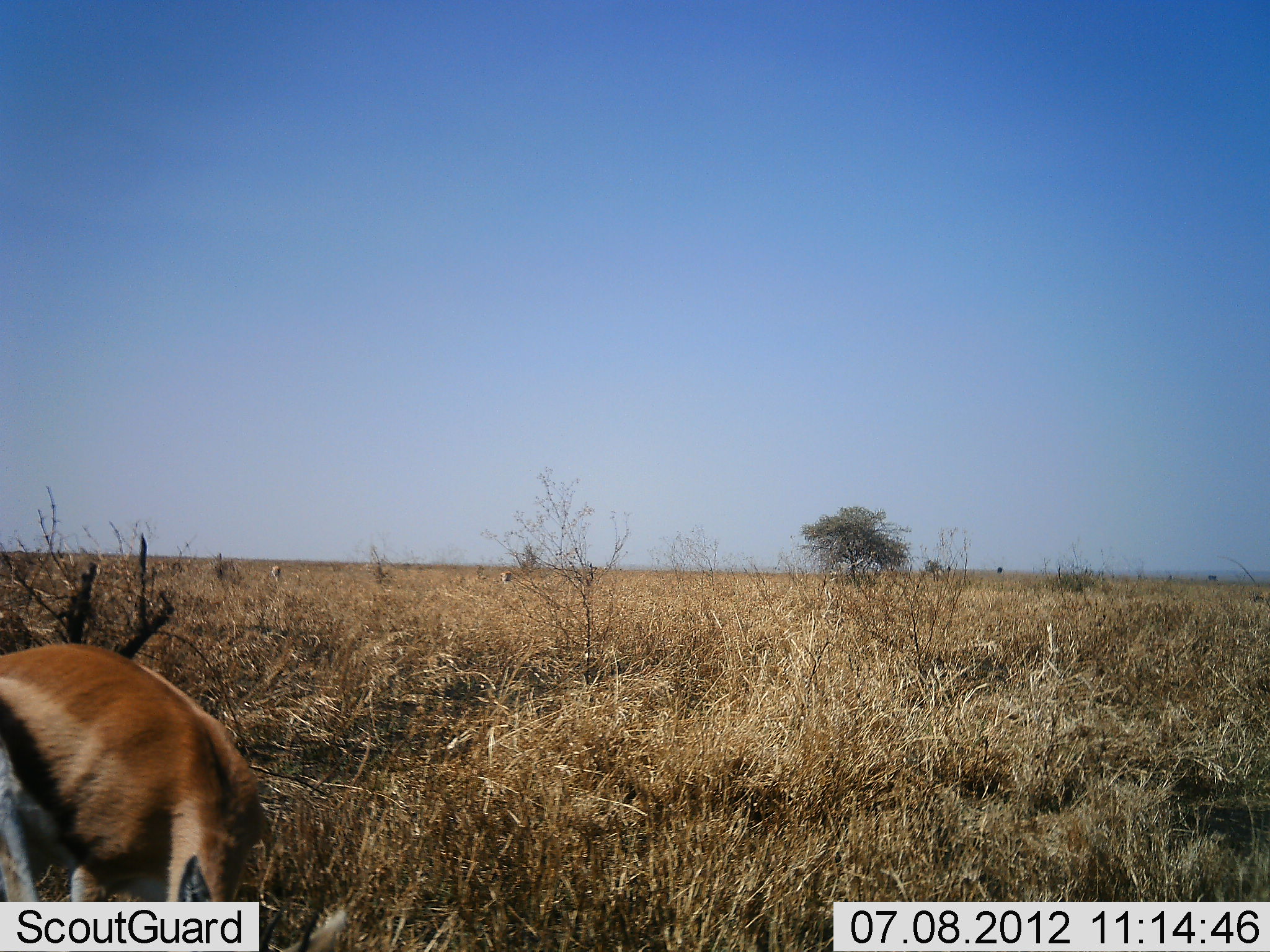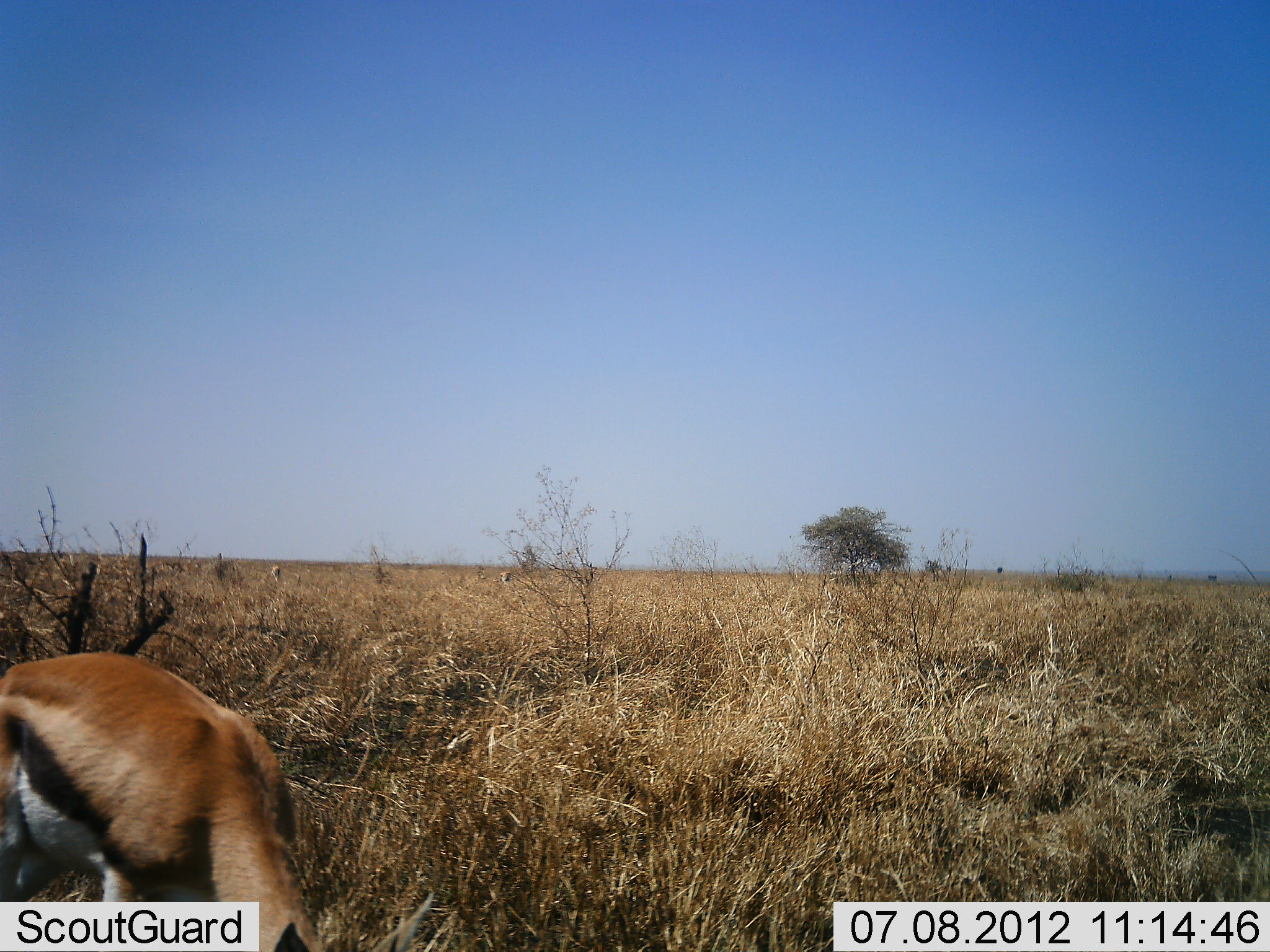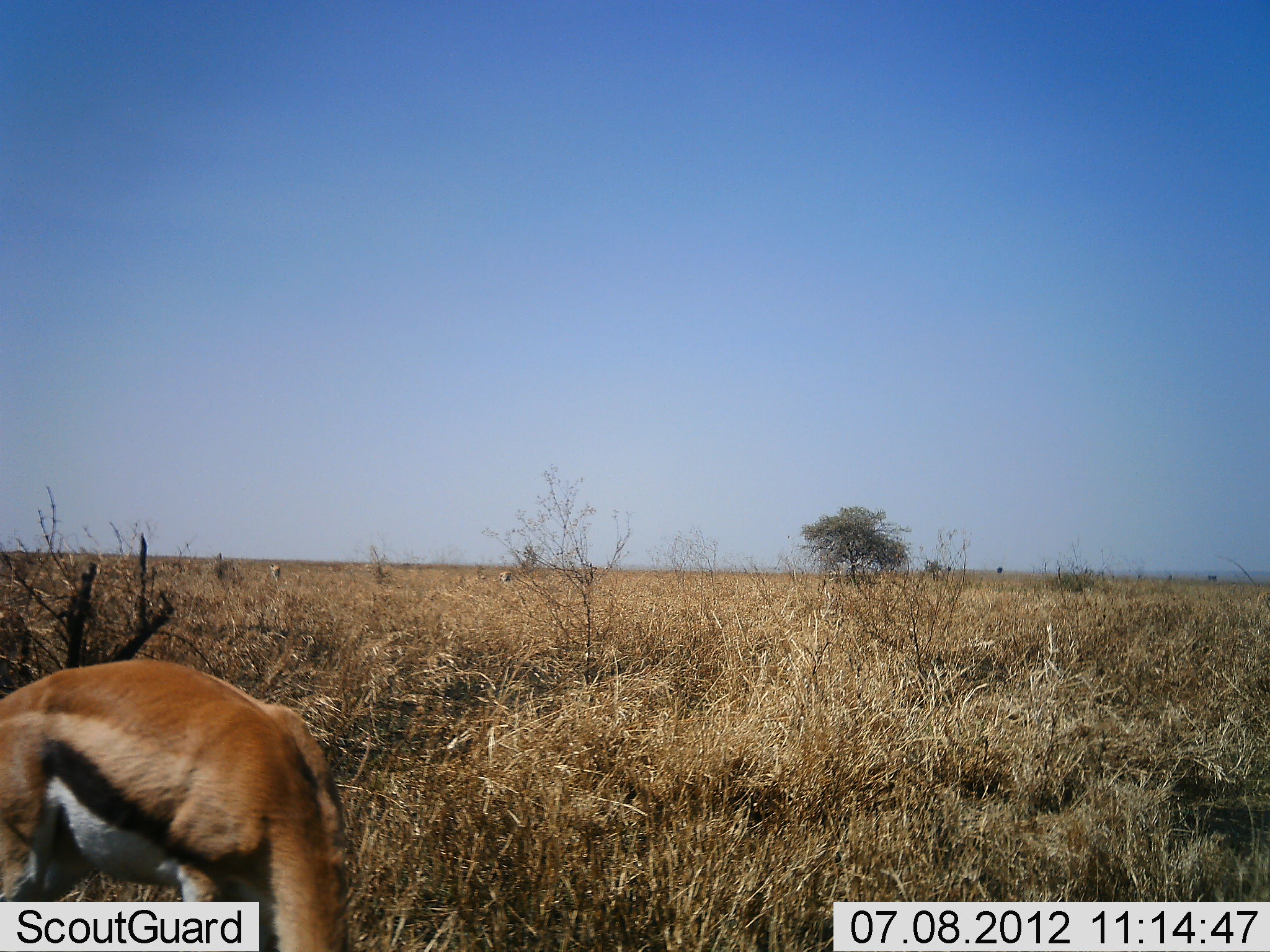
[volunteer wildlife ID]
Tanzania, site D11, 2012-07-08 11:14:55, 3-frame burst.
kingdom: Animalia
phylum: Chordata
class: Mammalia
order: Artiodactyla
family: Bovidae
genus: Eudorcas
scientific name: Eudorcas thomsonii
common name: thomson's gazelle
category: gazellethomsons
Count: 1.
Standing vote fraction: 20%.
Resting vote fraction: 0%.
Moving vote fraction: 10%.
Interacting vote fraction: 0%.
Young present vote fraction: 0%.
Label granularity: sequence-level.